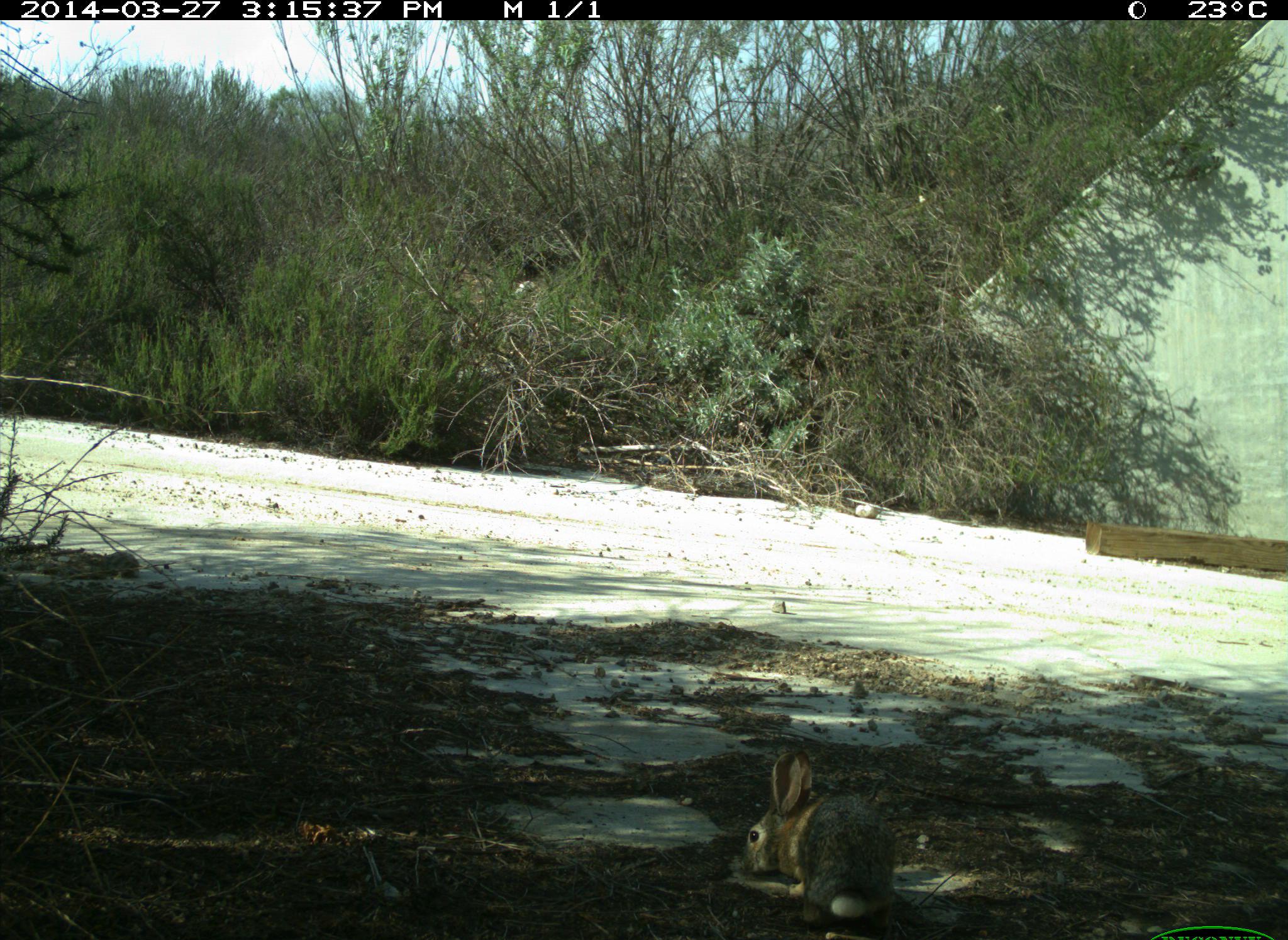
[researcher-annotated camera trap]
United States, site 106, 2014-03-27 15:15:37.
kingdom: Animalia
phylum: Chordata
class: Mammalia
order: Lagomorpha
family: Leporidae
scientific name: Leporidae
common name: rabbits and hares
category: rabbit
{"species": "rabbit (rabbits and hares) (Leporidae)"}